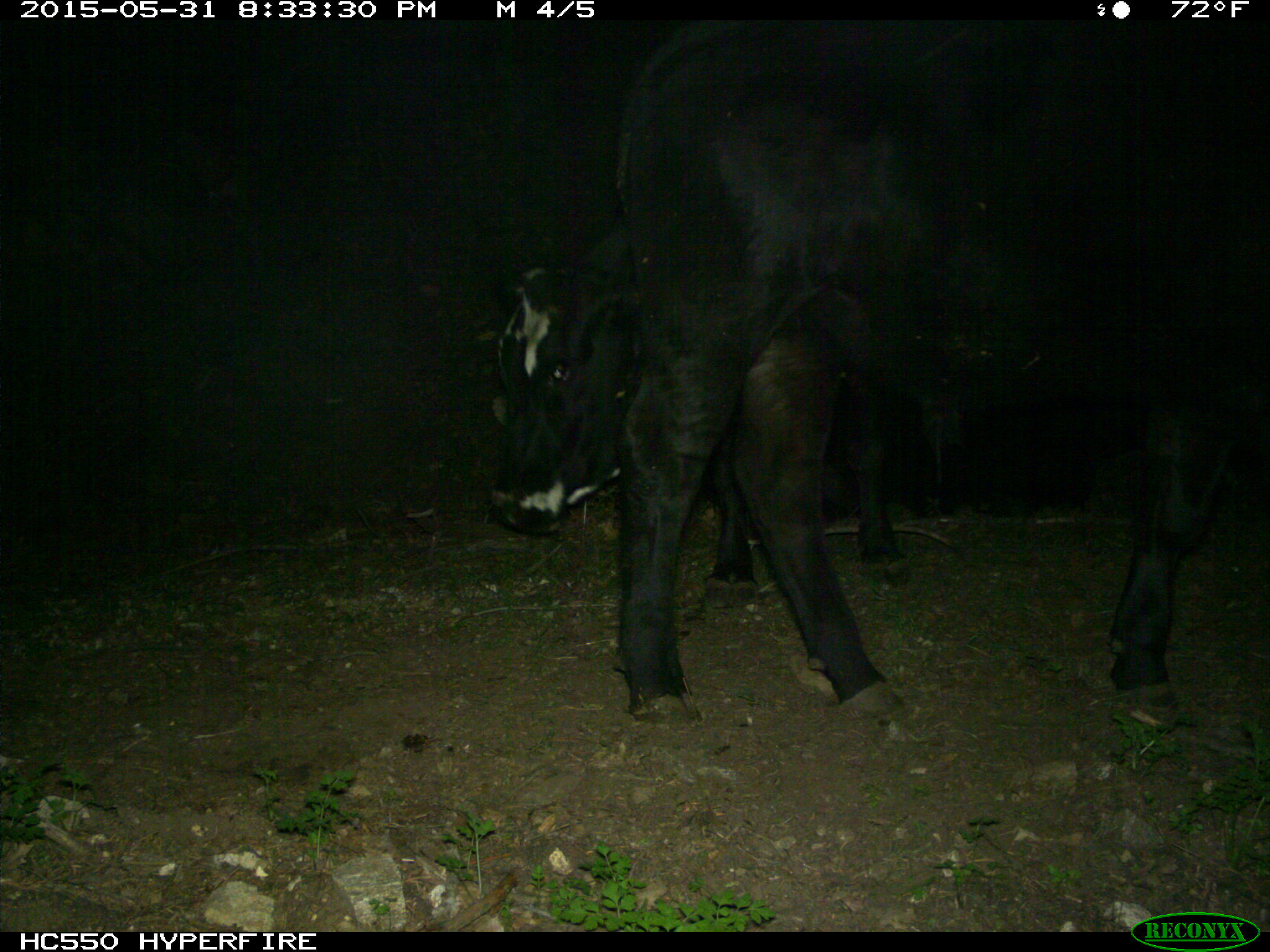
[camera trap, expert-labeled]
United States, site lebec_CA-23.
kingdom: Animalia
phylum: Chordata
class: Mammalia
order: Artiodactyla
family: Bovidae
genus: Bos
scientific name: Bos taurus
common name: domestic cow